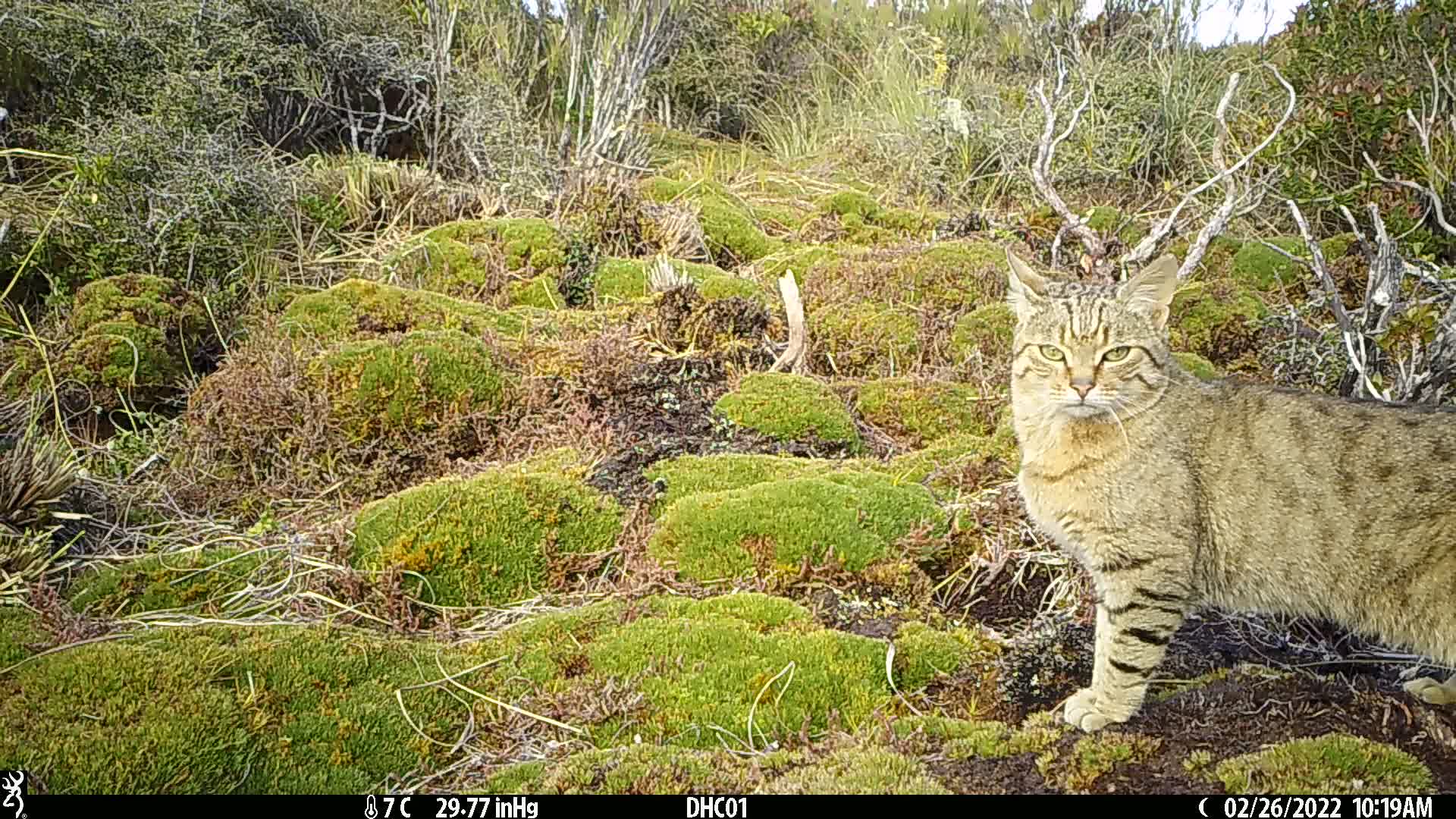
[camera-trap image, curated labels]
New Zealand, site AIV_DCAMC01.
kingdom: Animalia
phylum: Chordata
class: Mammalia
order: Carnivora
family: Felidae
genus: Felis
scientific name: Felis catus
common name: domestic cat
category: cat